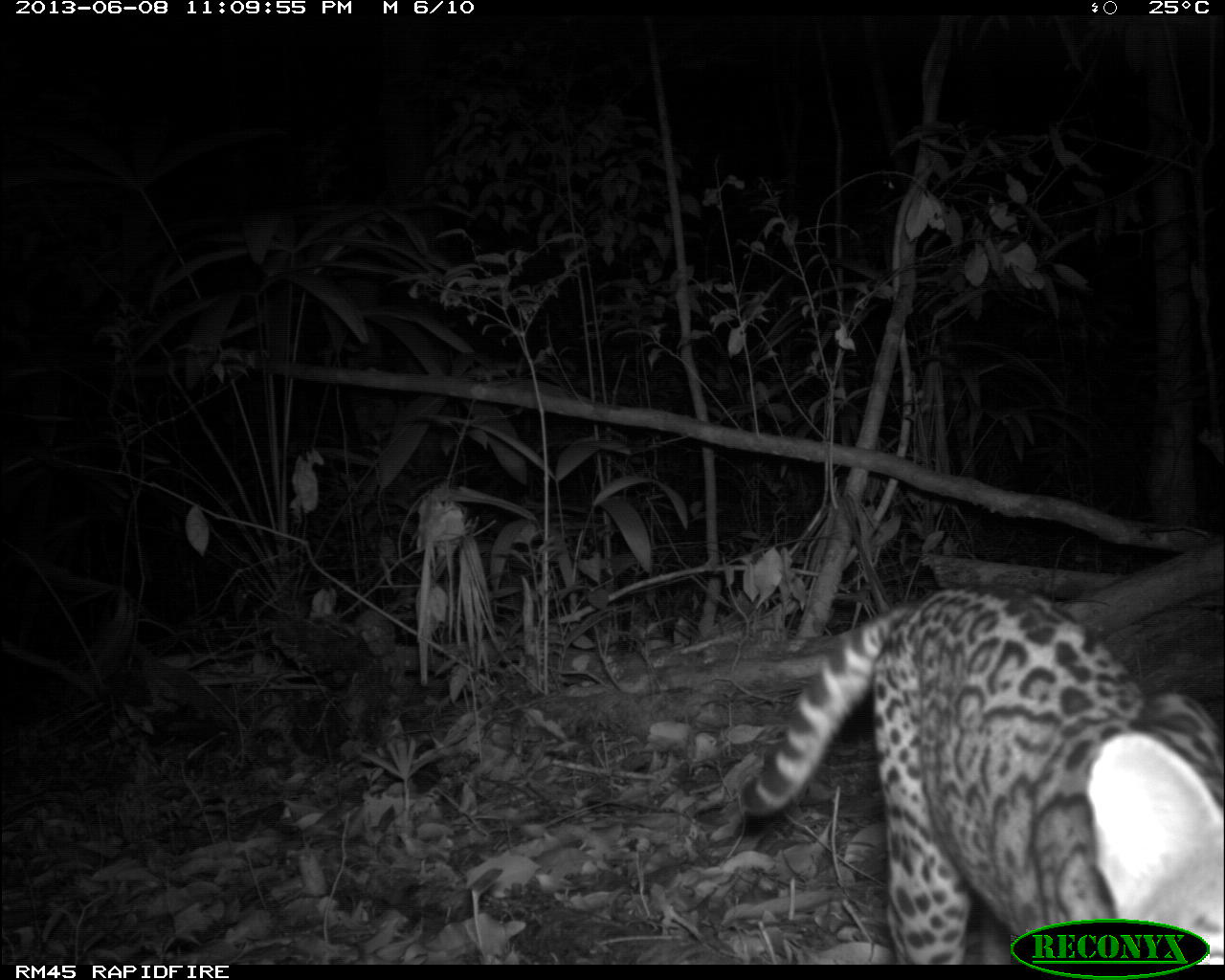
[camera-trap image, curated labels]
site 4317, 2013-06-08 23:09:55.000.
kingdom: Animalia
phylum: Chordata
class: Mammalia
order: Carnivora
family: Felidae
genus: Leopardus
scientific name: Leopardus pardalis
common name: ocelot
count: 1